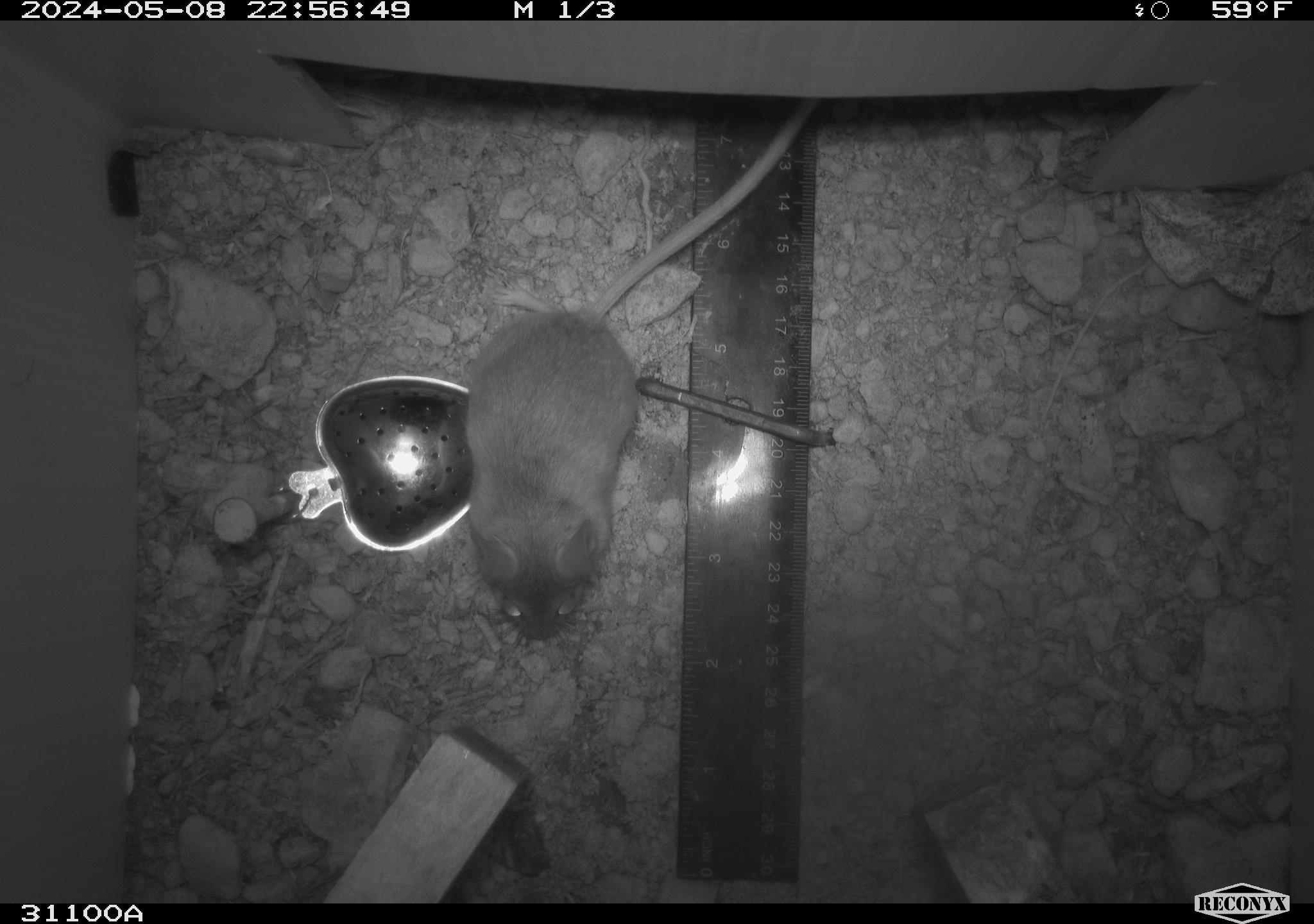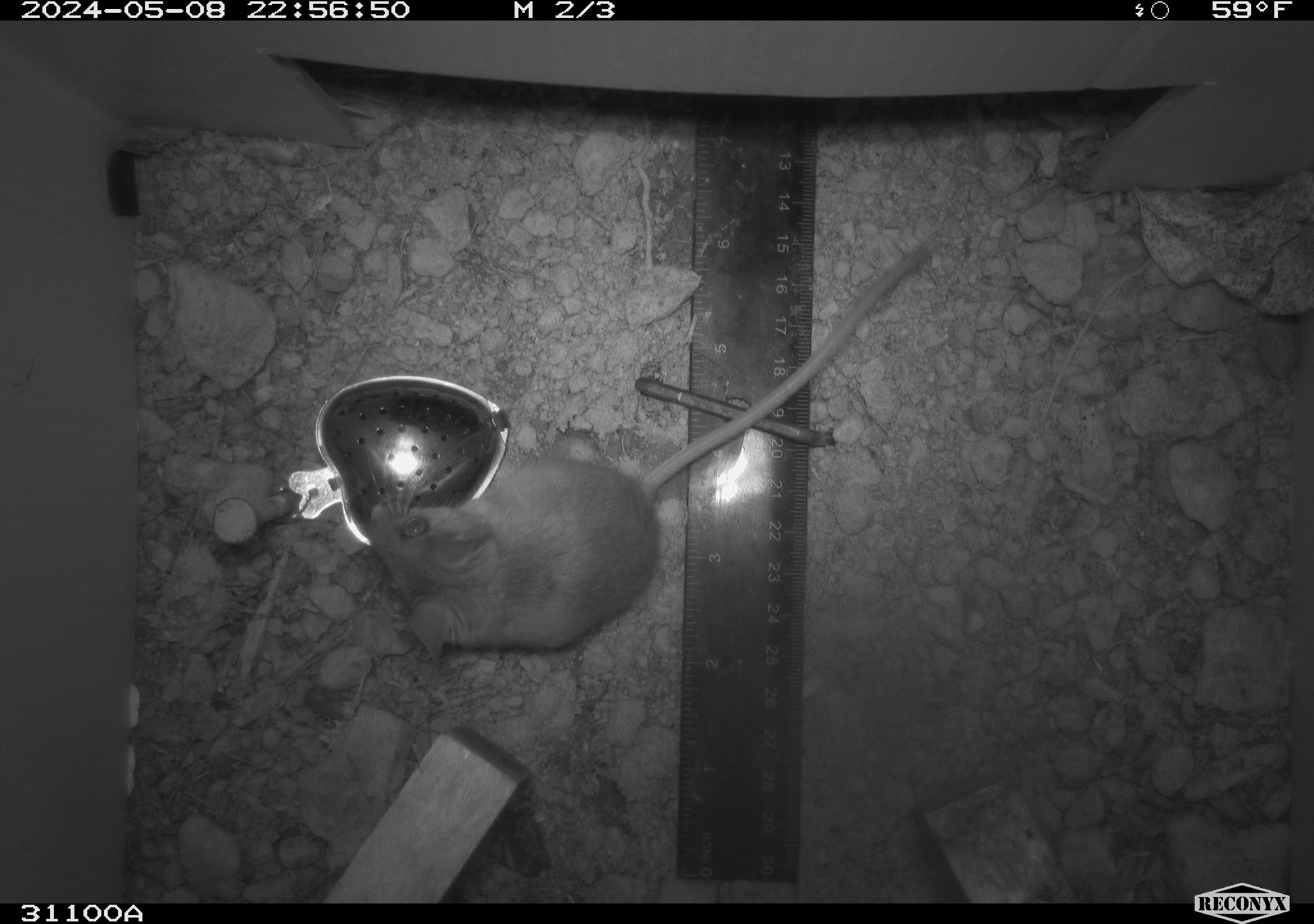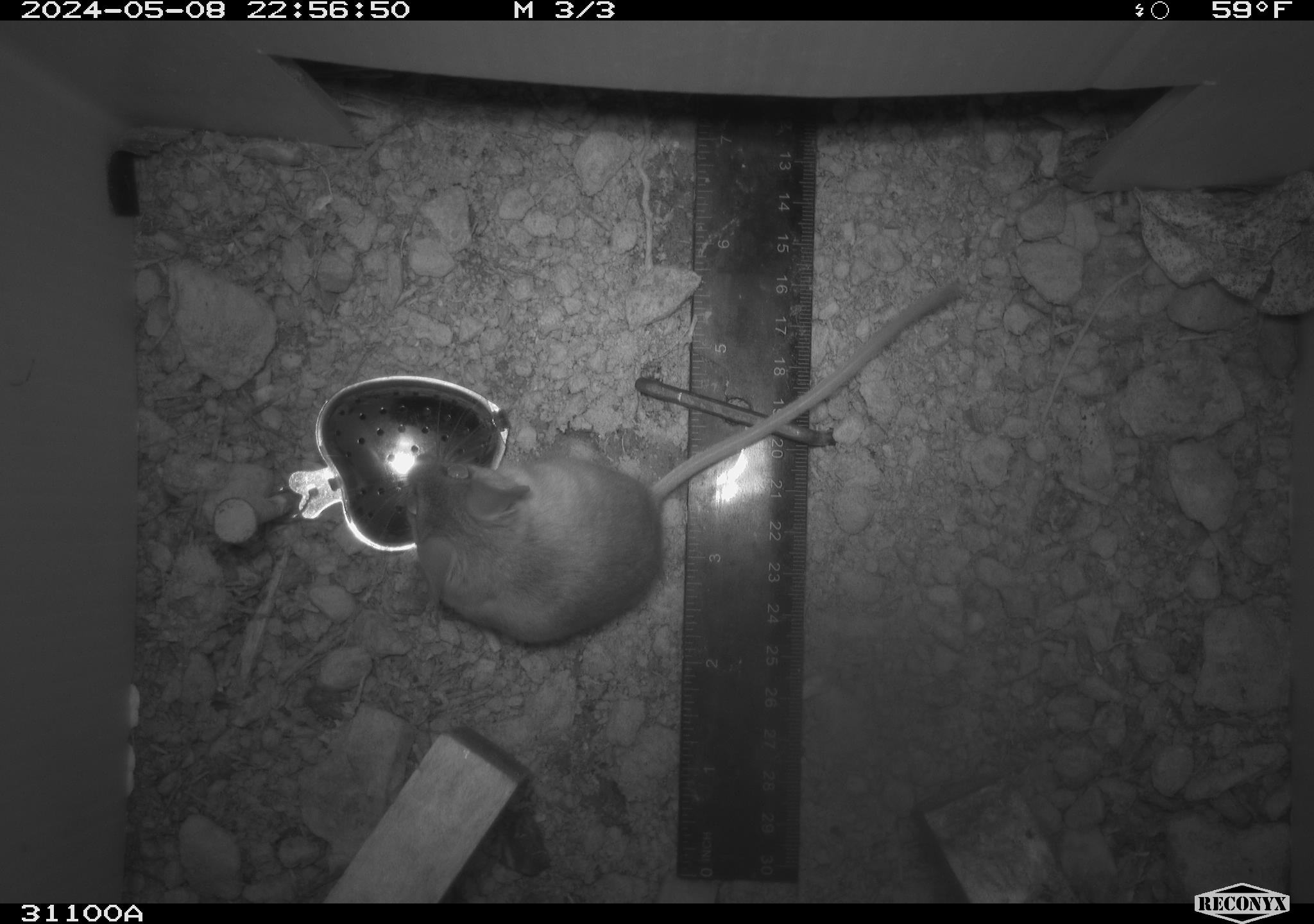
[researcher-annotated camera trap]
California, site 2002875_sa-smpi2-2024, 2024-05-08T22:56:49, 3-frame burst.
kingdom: Animalia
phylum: Chordata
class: Mammalia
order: Rodentia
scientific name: Rodentia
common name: rodent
Rodent (Rodentia).